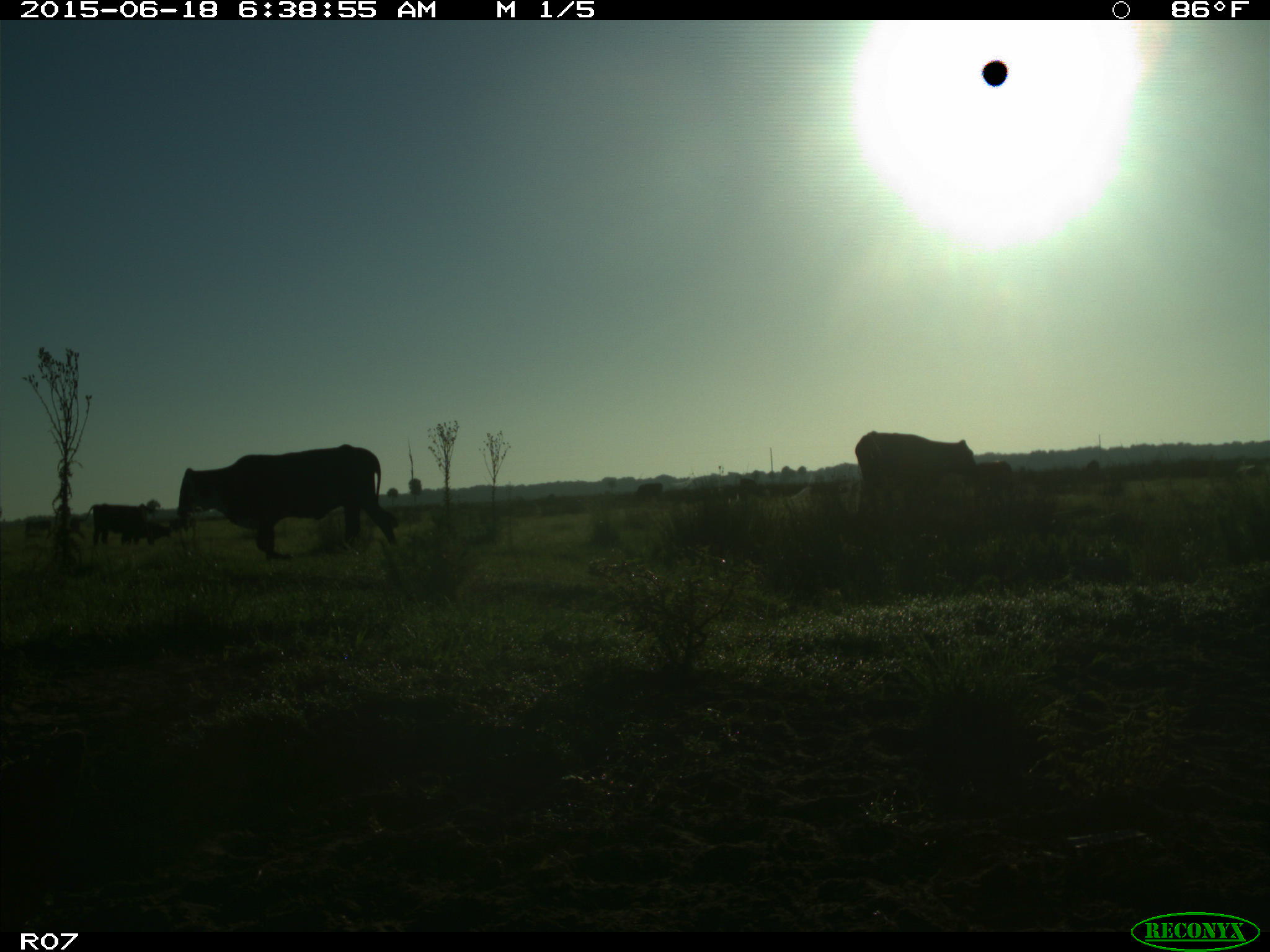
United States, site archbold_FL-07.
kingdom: Animalia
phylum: Chordata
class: Mammalia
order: Artiodactyla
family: Bovidae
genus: Bos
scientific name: Bos taurus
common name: domestic cow